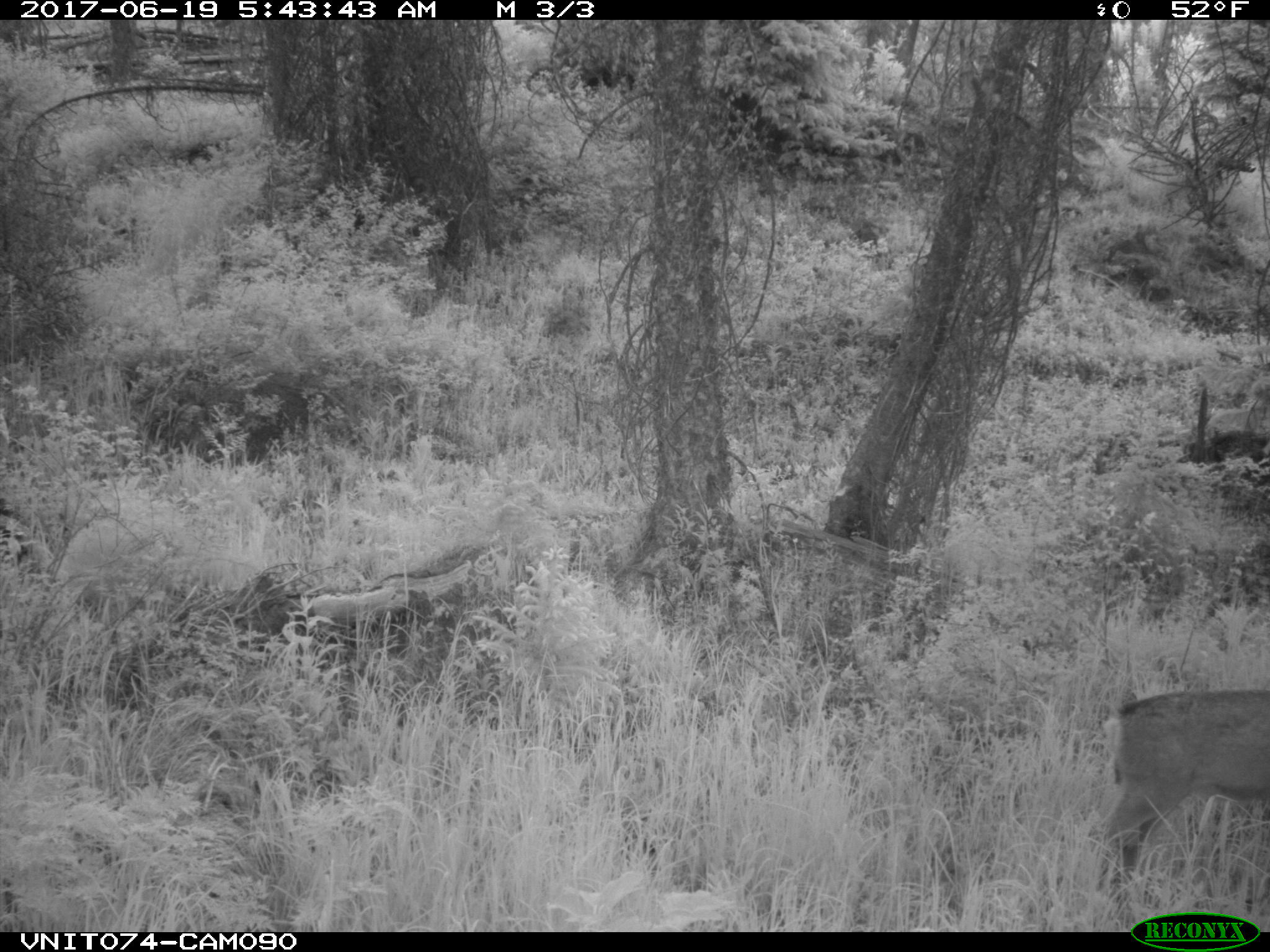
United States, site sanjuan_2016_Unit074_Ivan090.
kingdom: Animalia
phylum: Chordata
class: Mammalia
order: Artiodactyla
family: Cervidae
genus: Odocoileus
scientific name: Odocoileus hemionus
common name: mule deer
Odocoileus hemionus (mule deer).